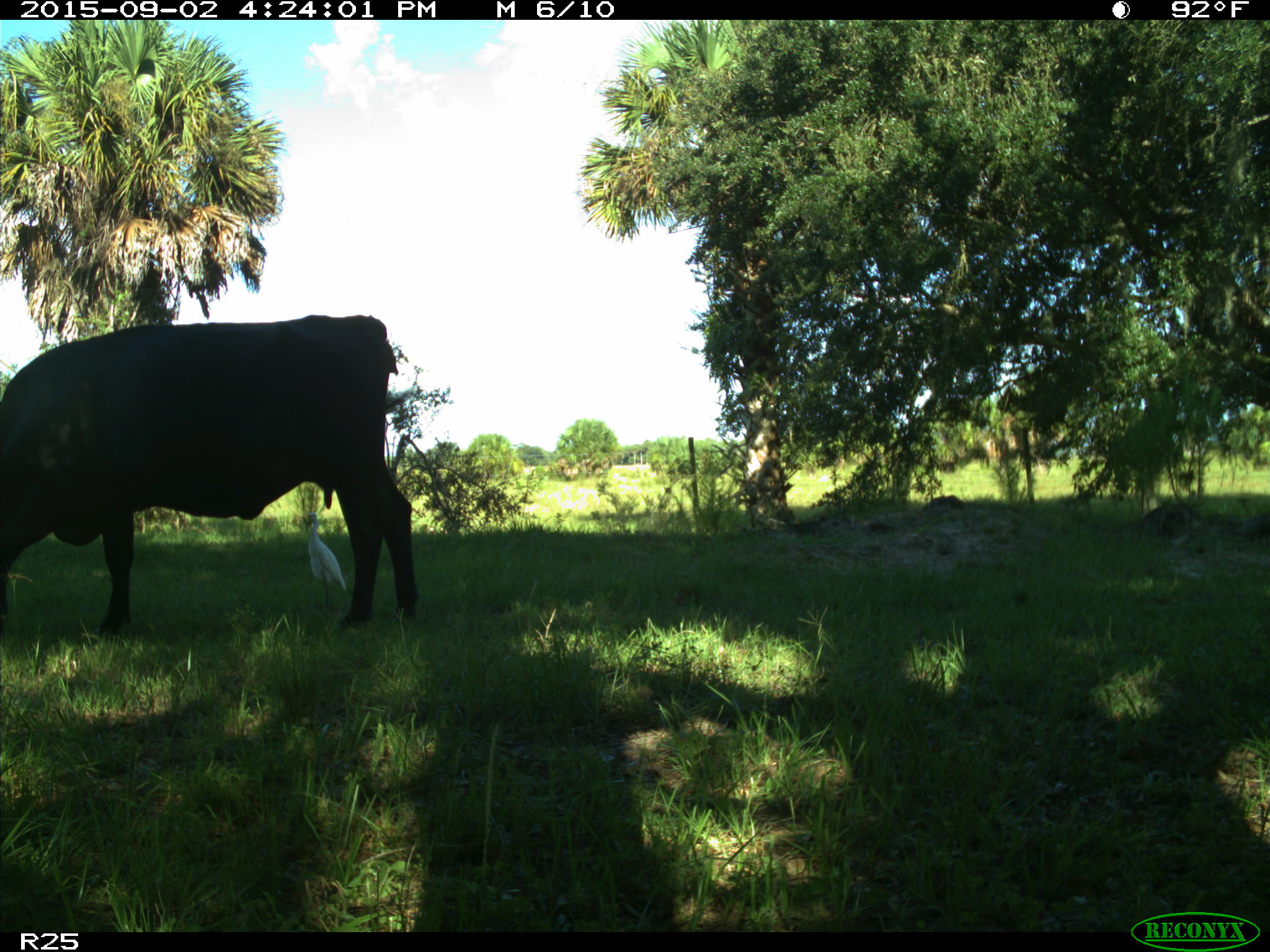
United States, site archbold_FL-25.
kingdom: Animalia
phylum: Chordata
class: Mammalia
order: Artiodactyla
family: Bovidae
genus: Bos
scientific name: Bos taurus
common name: domestic cow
Bos taurus (domestic cow).